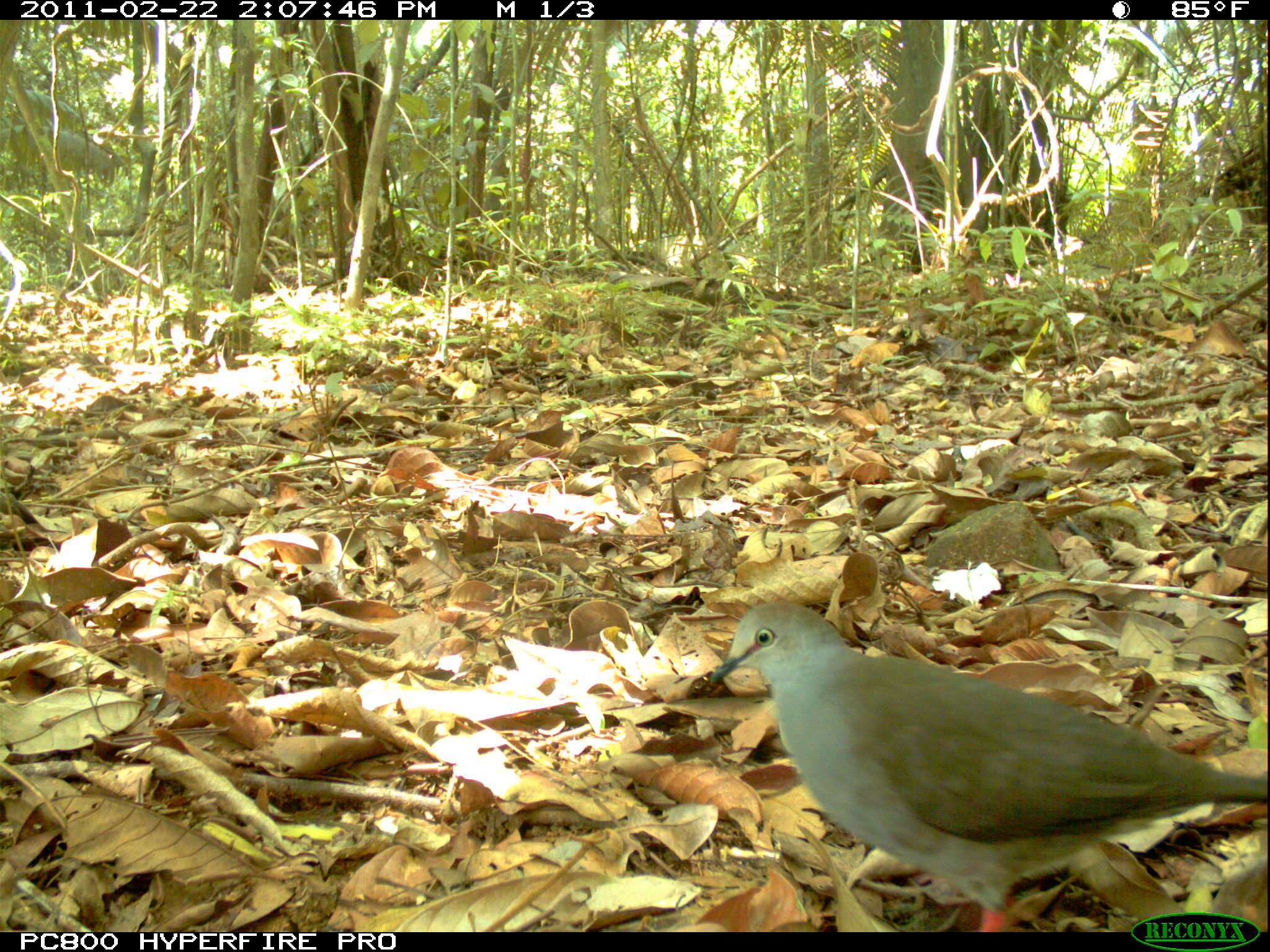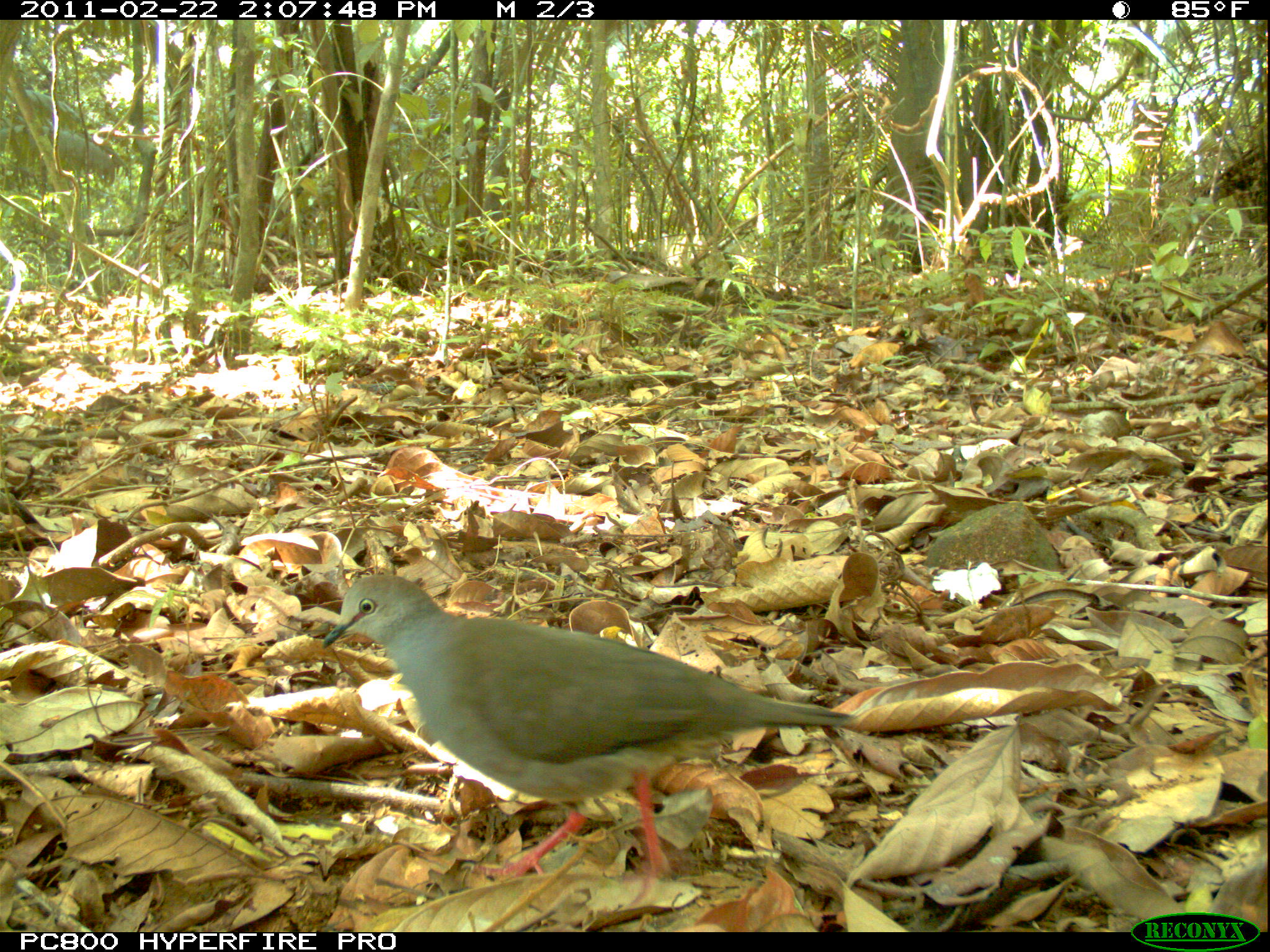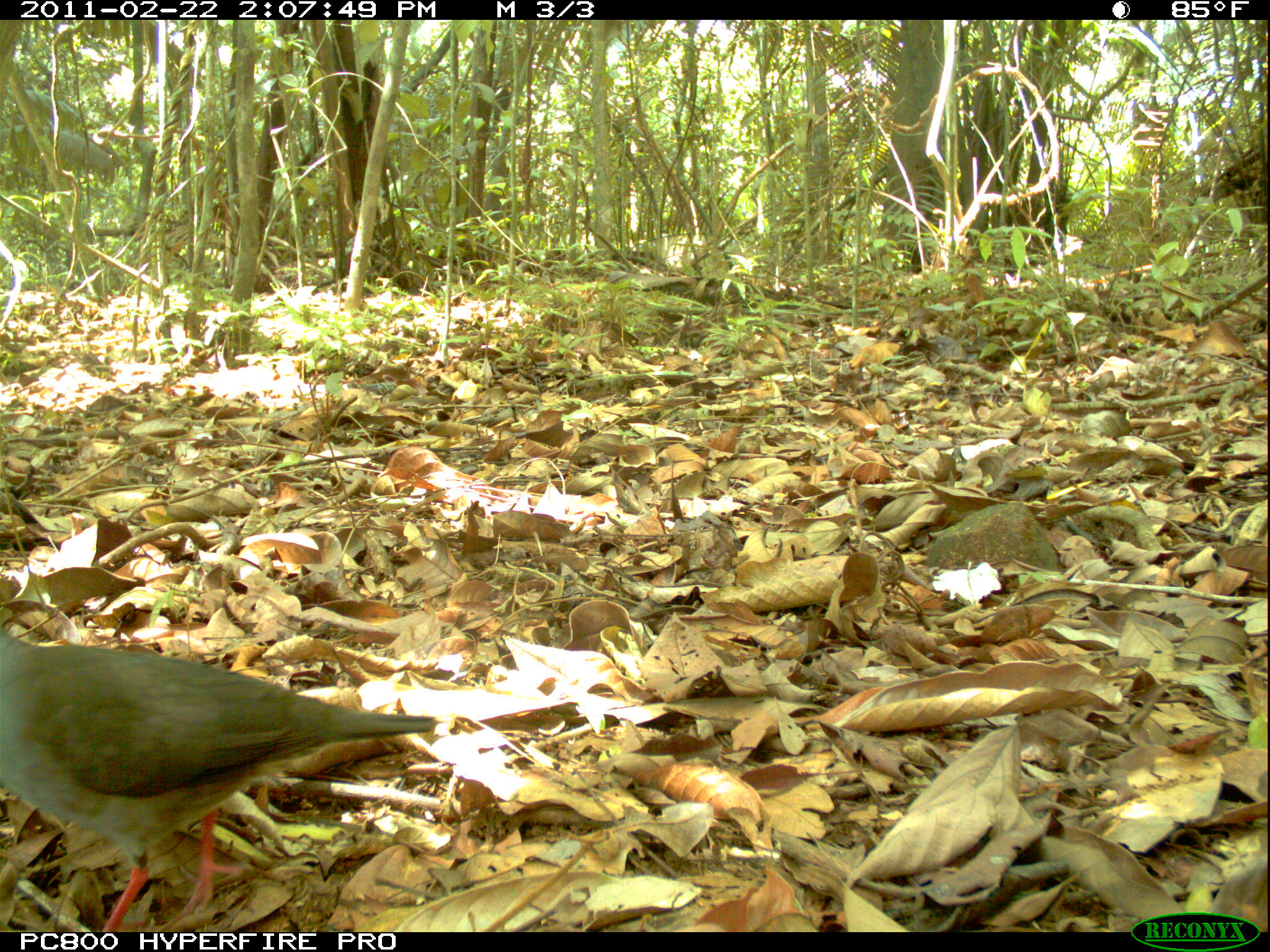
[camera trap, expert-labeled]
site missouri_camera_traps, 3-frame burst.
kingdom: Animalia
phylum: Chordata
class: Aves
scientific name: Aves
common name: bird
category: bird spec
Bird spec (bird) (Aves). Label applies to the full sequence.